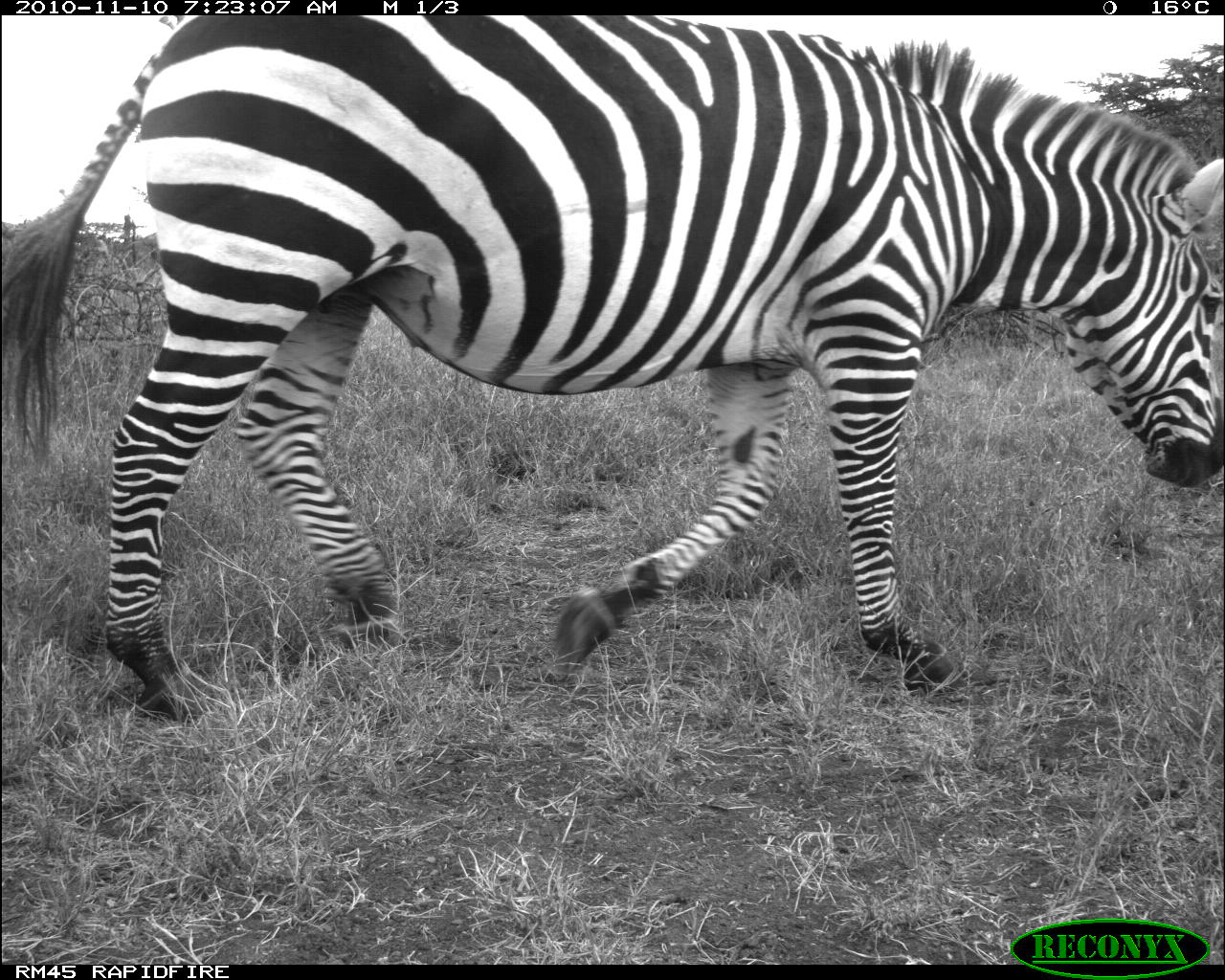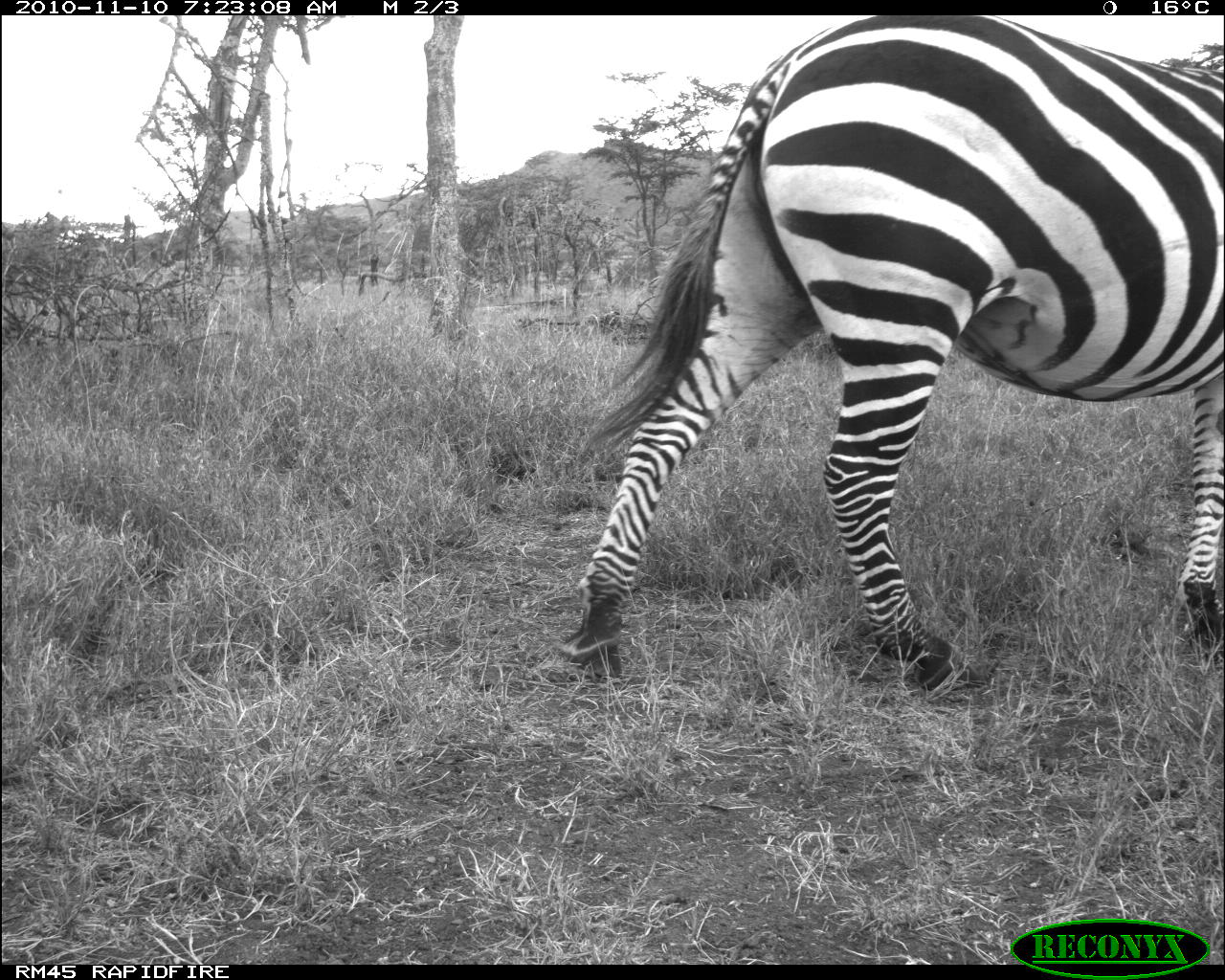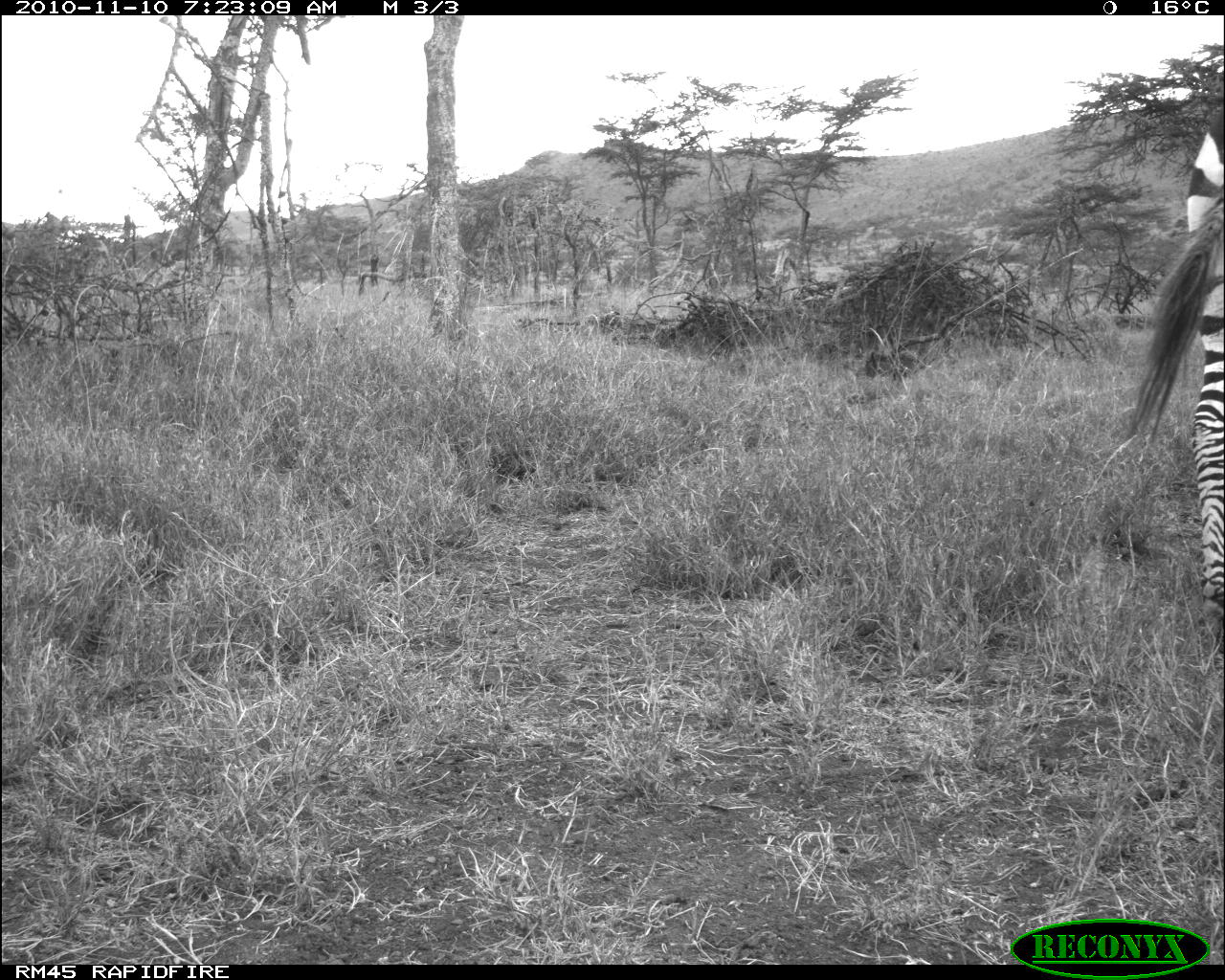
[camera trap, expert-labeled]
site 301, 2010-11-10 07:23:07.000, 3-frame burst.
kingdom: Animalia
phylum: Chordata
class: Mammalia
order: Perissodactyla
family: Equidae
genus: Equus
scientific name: Equus quagga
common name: plains zebra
Equus quagga (plains zebra), count 1.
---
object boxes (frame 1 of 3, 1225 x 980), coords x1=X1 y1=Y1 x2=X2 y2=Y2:
equus quagga: x1=1 y1=14 x2=1225 y2=719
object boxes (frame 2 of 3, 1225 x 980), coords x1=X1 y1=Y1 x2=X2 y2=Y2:
equus quagga: x1=552 y1=14 x2=1225 y2=701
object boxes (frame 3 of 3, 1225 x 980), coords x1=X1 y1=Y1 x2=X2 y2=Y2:
equus quagga: x1=1121 y1=103 x2=1225 y2=653